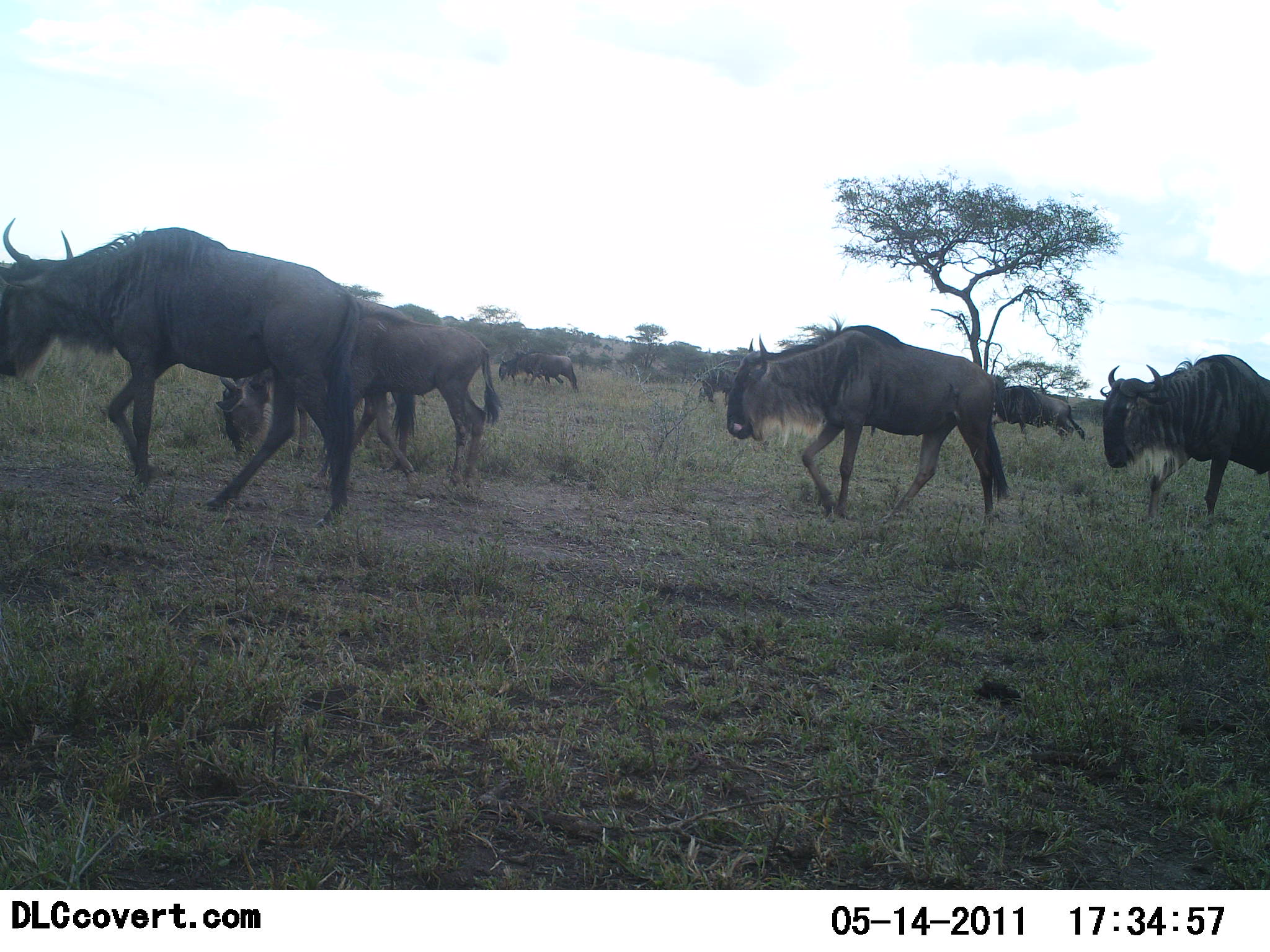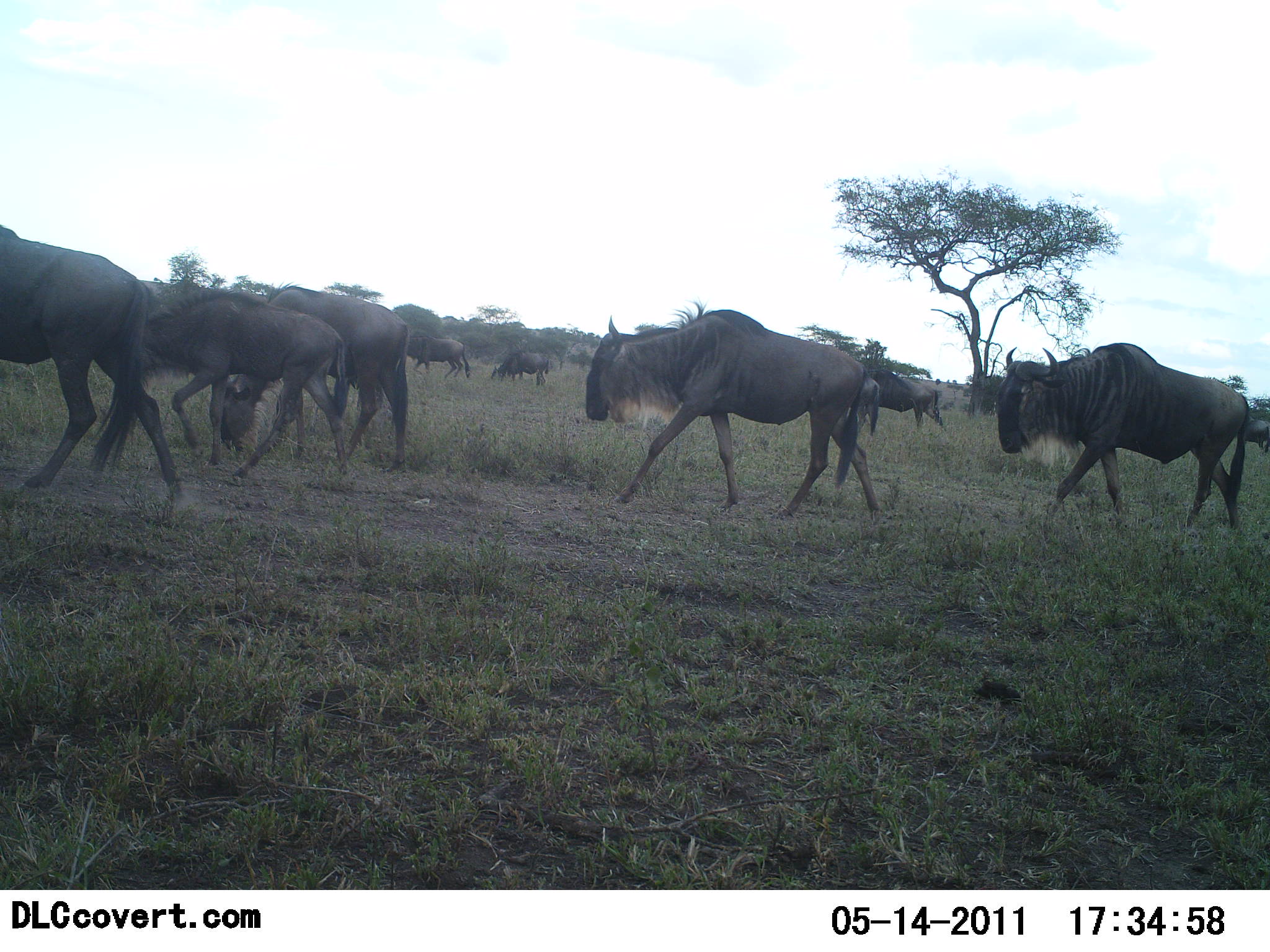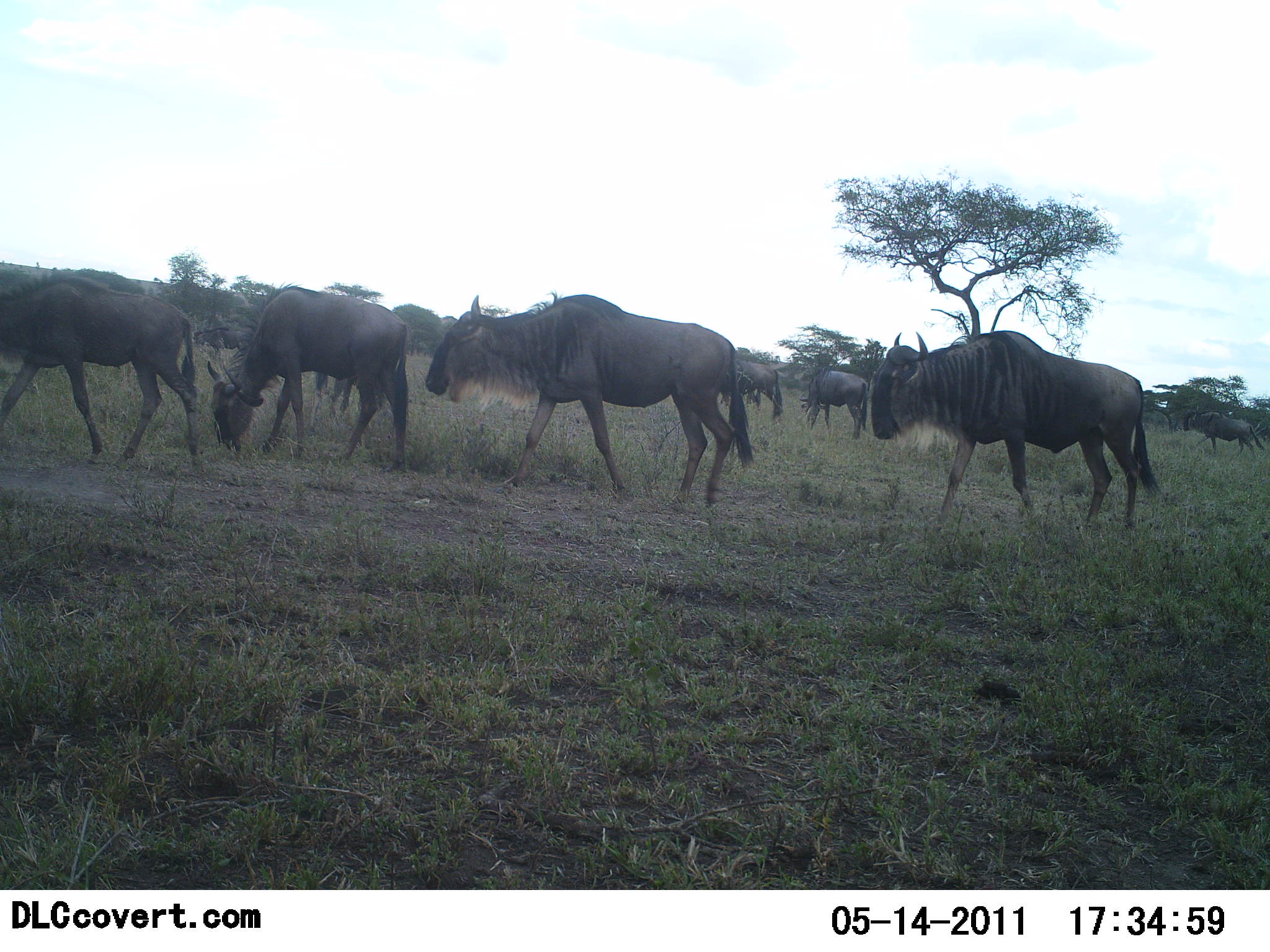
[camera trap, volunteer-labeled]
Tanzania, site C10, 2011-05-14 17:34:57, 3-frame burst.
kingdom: Animalia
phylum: Chordata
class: Mammalia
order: Artiodactyla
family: Bovidae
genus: Connochaetes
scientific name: Connochaetes taurinus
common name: blue wildebeest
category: wildebeest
Wildebeest (blue wildebeest) (Connochaetes taurinus), count 11-50. Behavior (volunteer vote fractions): standing 21%, resting 0%, moving 100%, interacting 0%. Young present (vote fraction): 0%. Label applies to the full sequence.